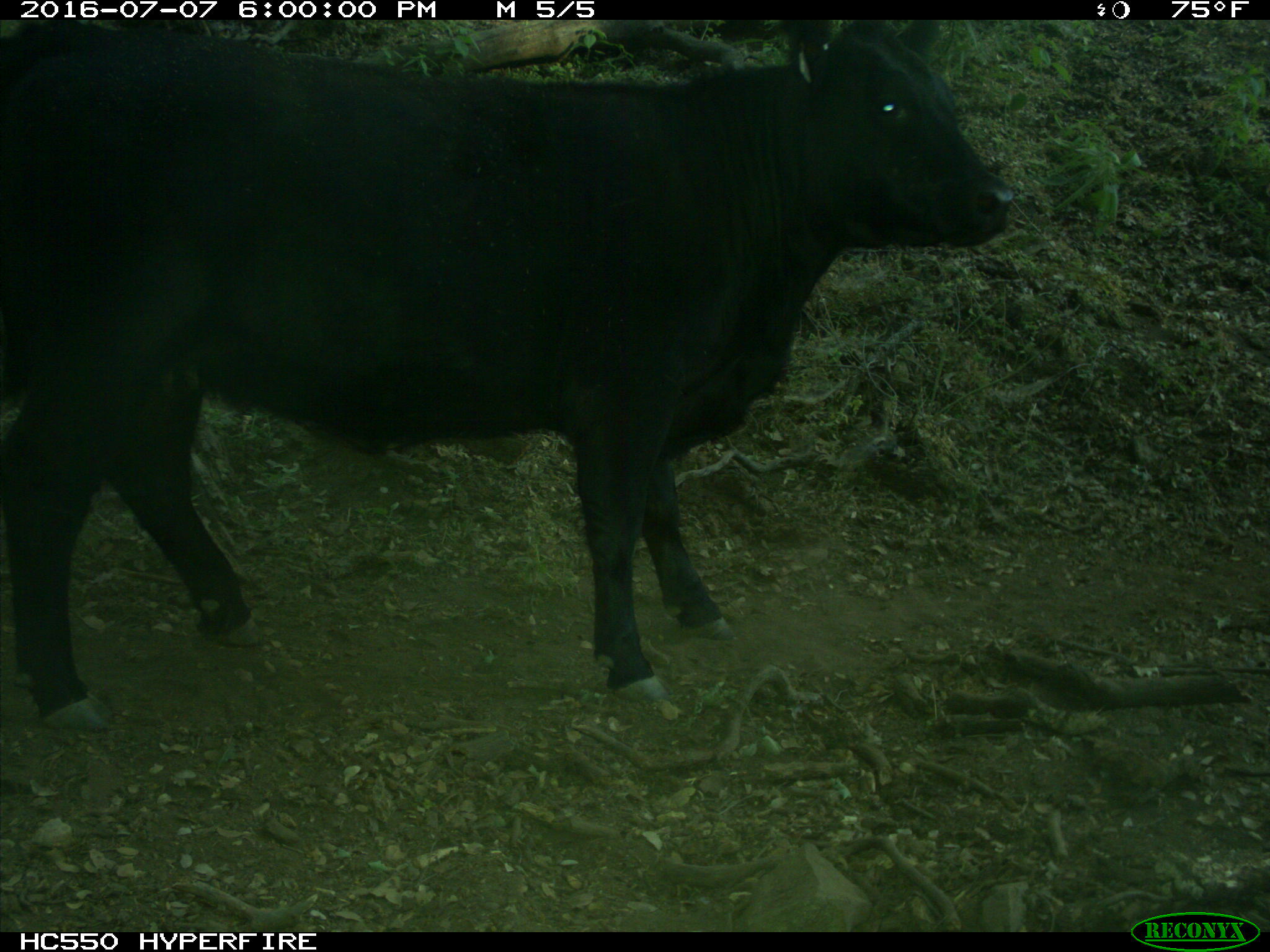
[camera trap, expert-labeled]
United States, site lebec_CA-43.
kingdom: Animalia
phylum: Chordata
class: Mammalia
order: Artiodactyla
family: Bovidae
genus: Bos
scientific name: Bos taurus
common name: domestic cow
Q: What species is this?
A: Bos taurus (domestic cow).